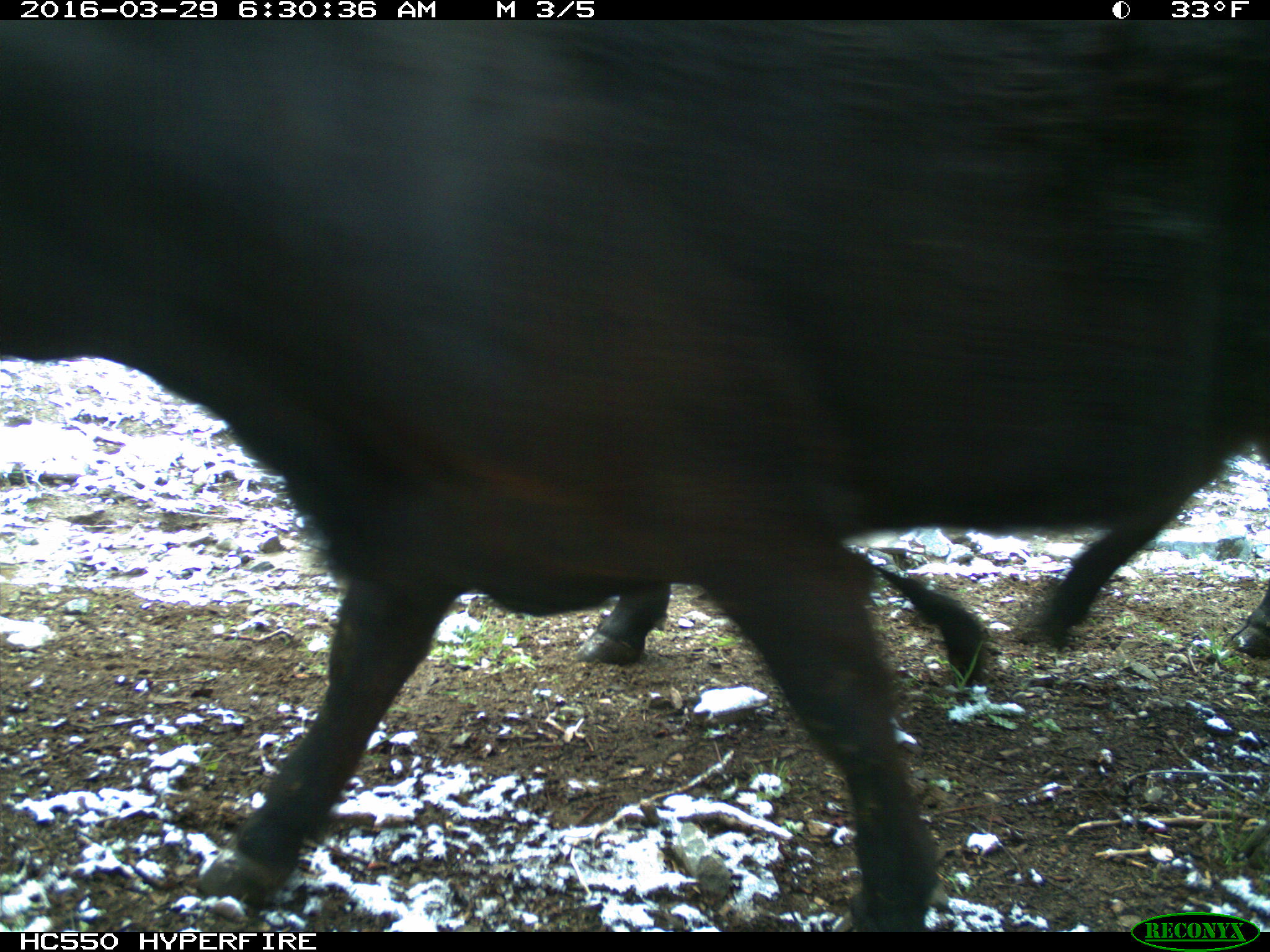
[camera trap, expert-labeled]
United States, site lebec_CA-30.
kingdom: Animalia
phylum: Chordata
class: Mammalia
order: Artiodactyla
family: Bovidae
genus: Bos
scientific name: Bos taurus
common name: domestic cow